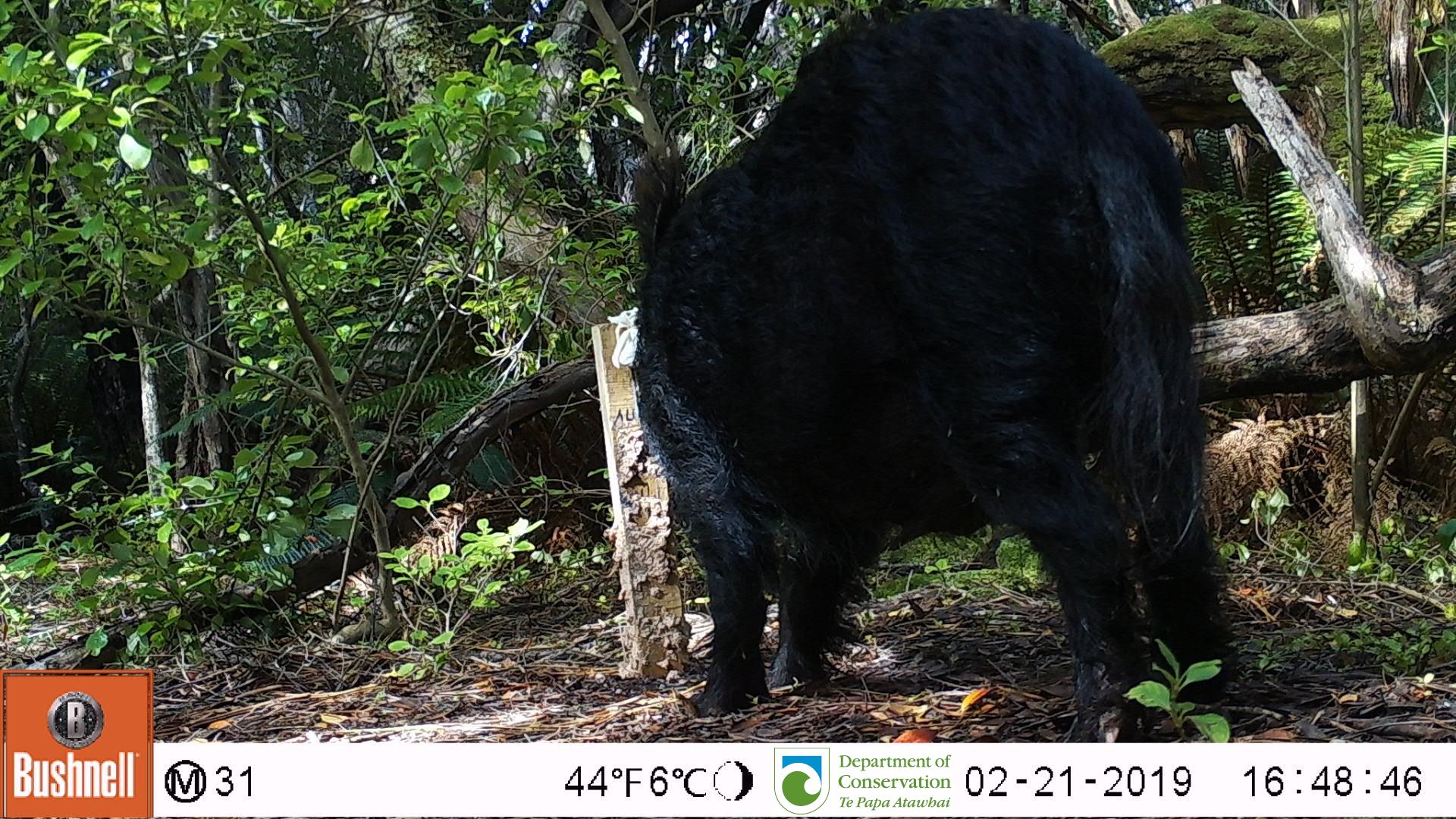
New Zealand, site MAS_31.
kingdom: Animalia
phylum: Chordata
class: Mammalia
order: Artiodactyla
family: Suidae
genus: Sus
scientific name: Sus scrofa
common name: pig